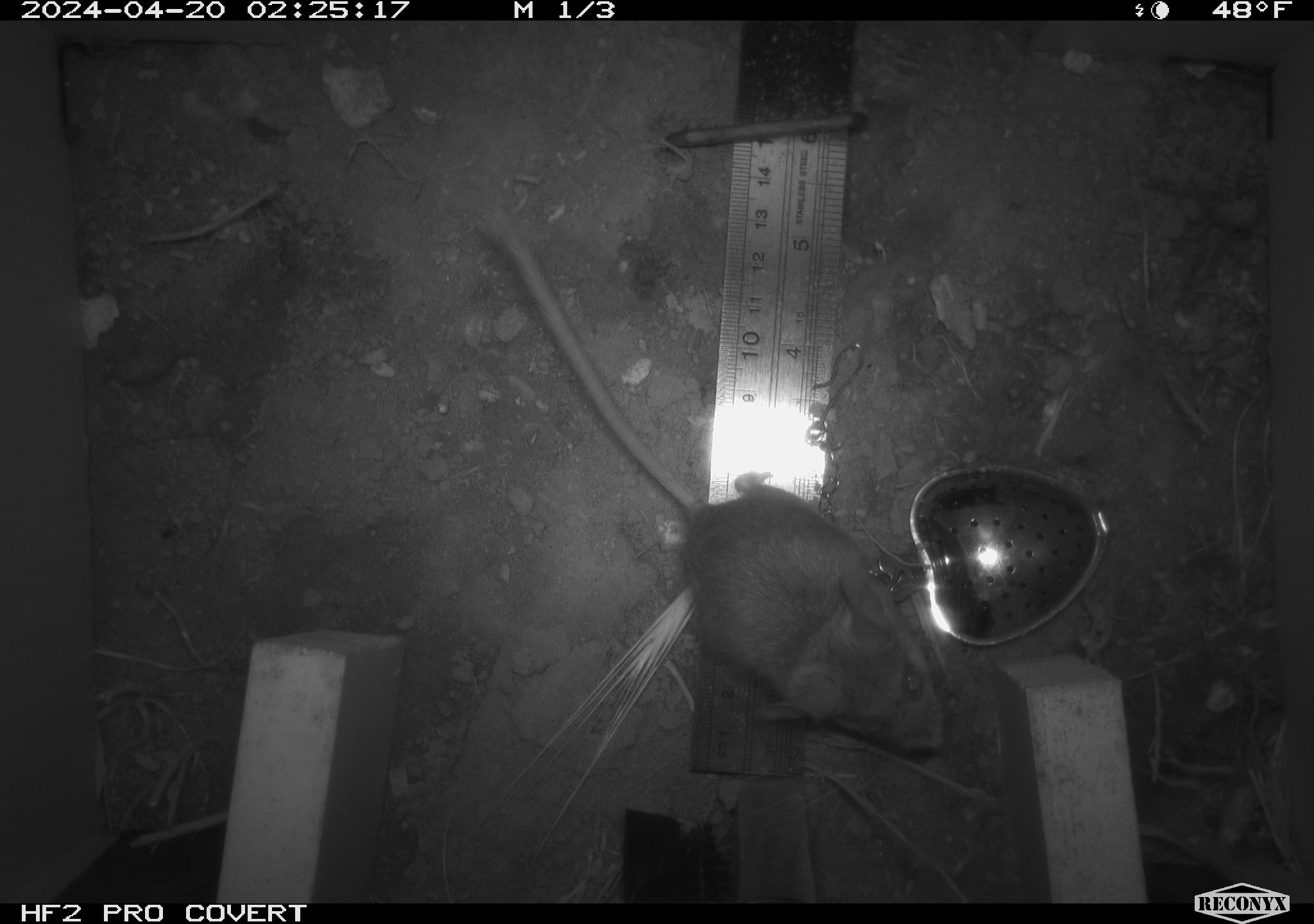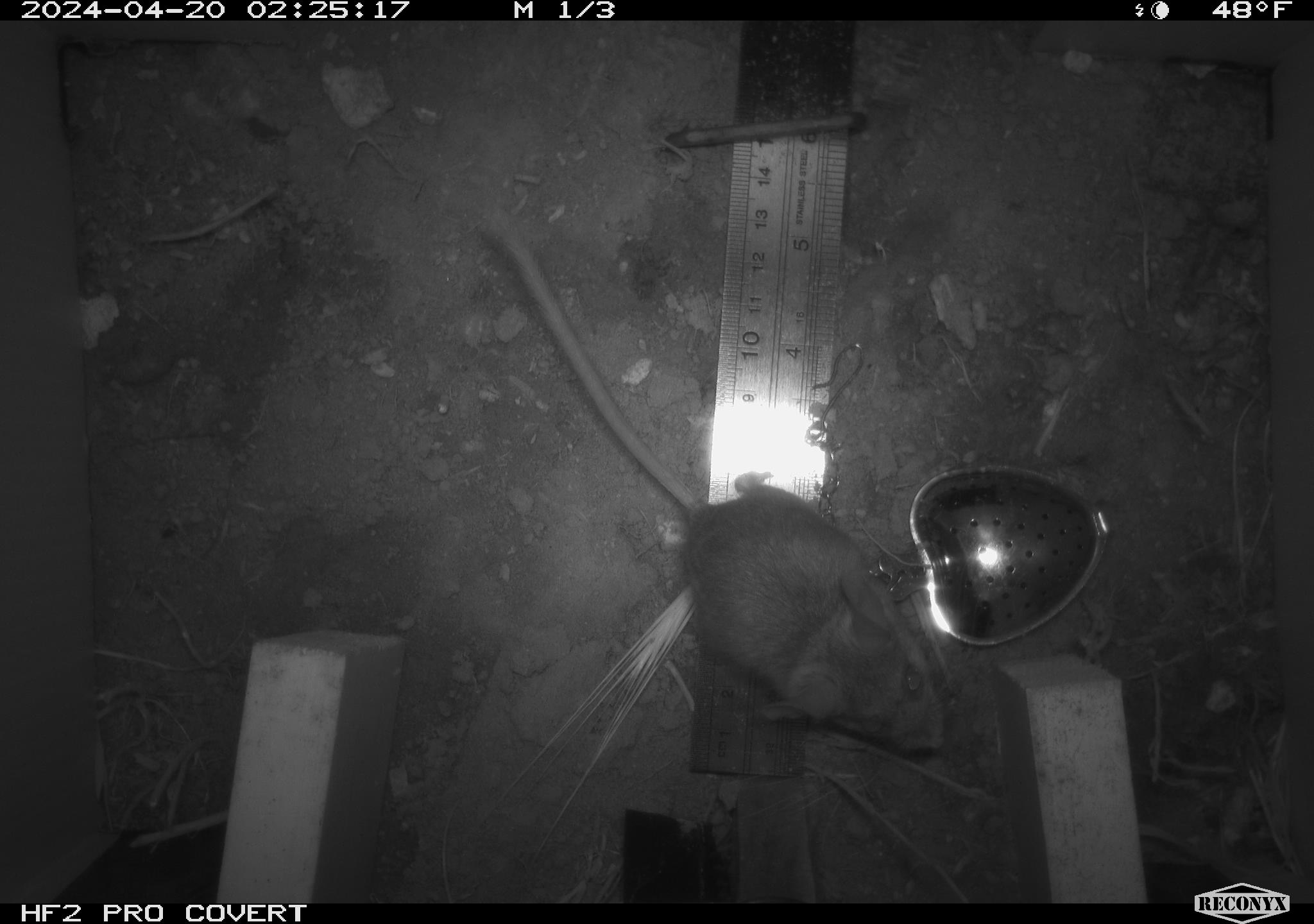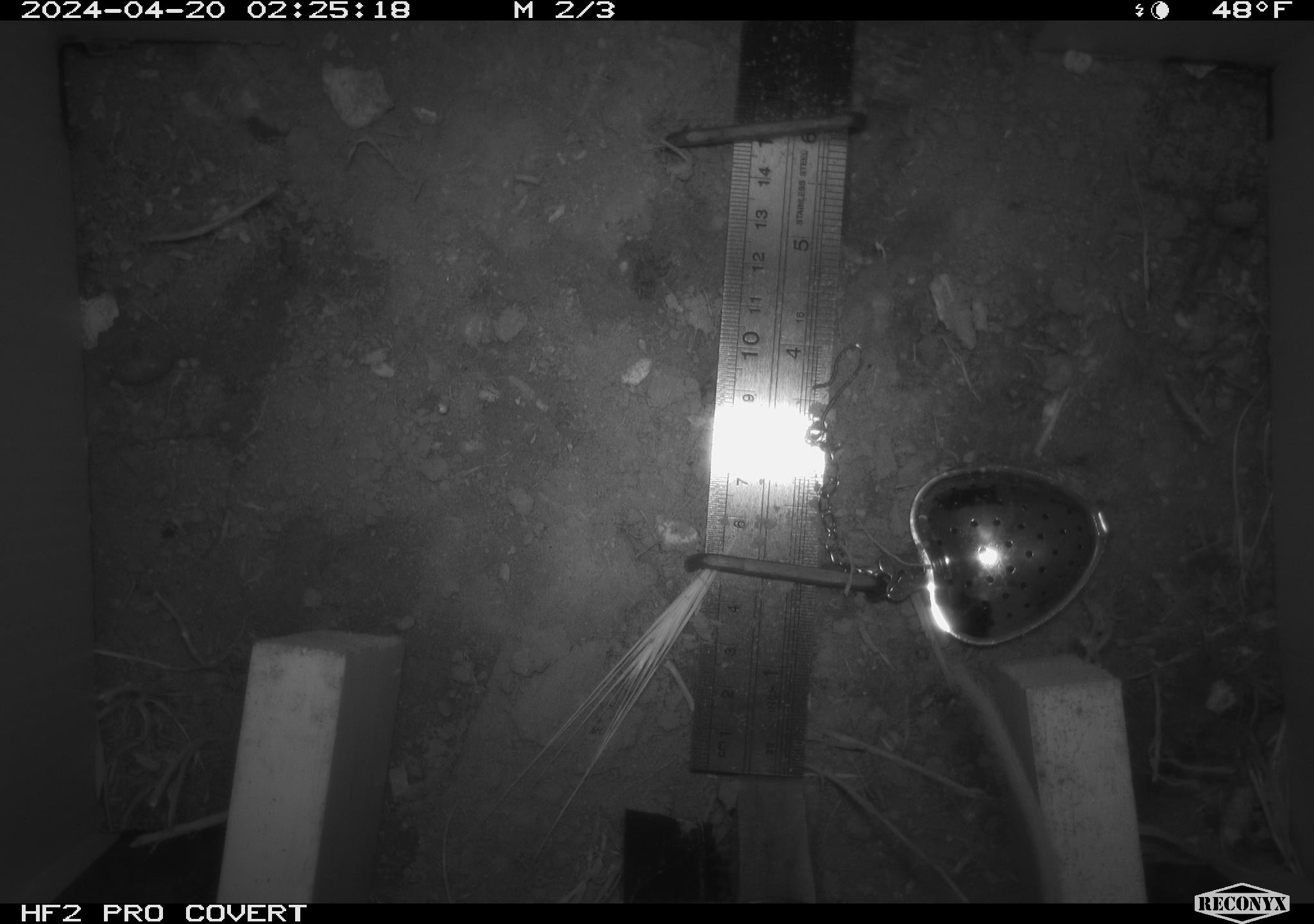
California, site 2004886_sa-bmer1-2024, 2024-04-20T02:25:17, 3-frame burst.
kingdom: Animalia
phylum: Chordata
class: Mammalia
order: Rodentia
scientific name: Rodentia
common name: mouse species